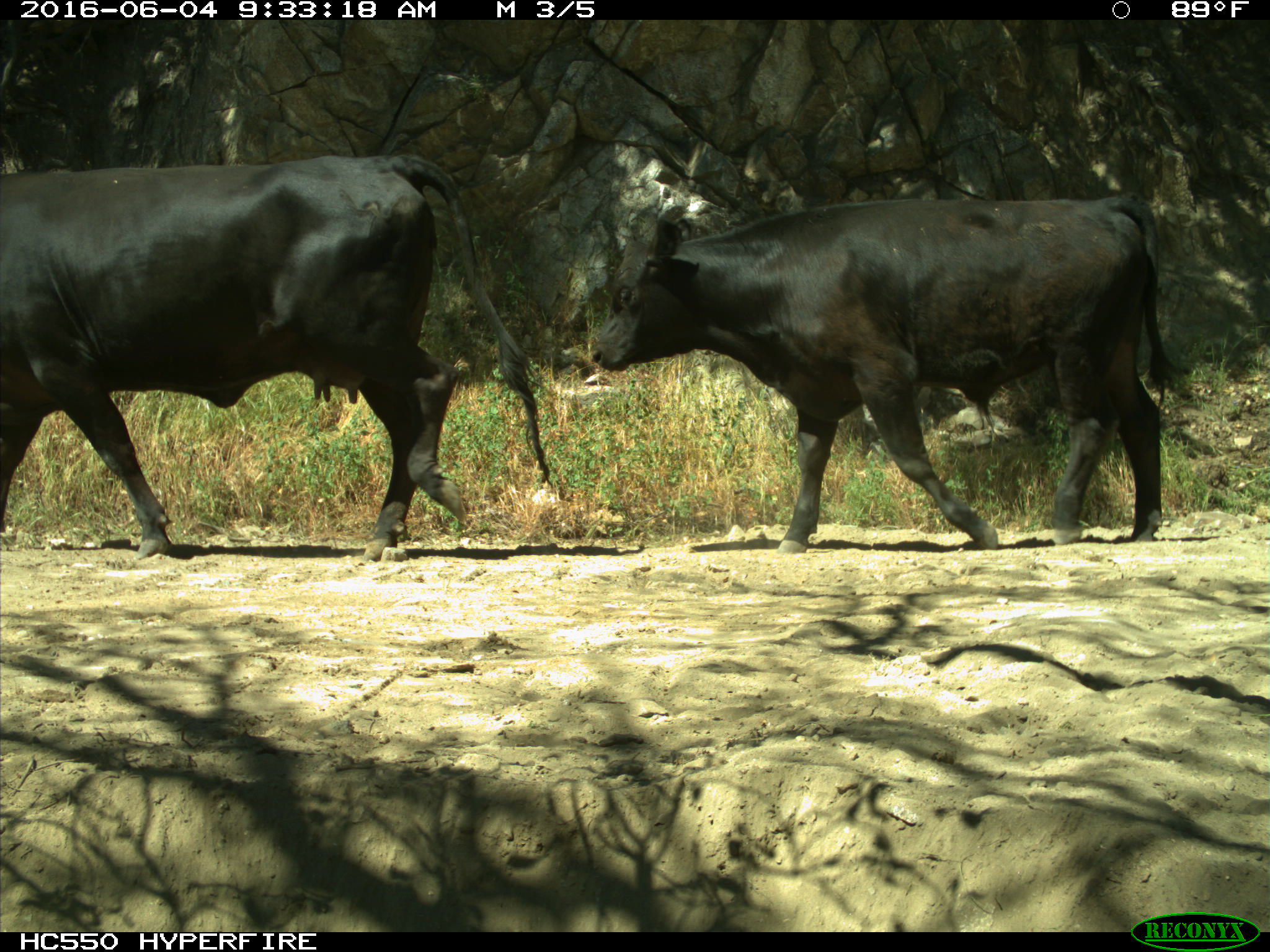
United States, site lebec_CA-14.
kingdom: Animalia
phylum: Chordata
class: Mammalia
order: Artiodactyla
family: Bovidae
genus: Bos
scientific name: Bos taurus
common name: domestic cow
Bos taurus (domestic cow).